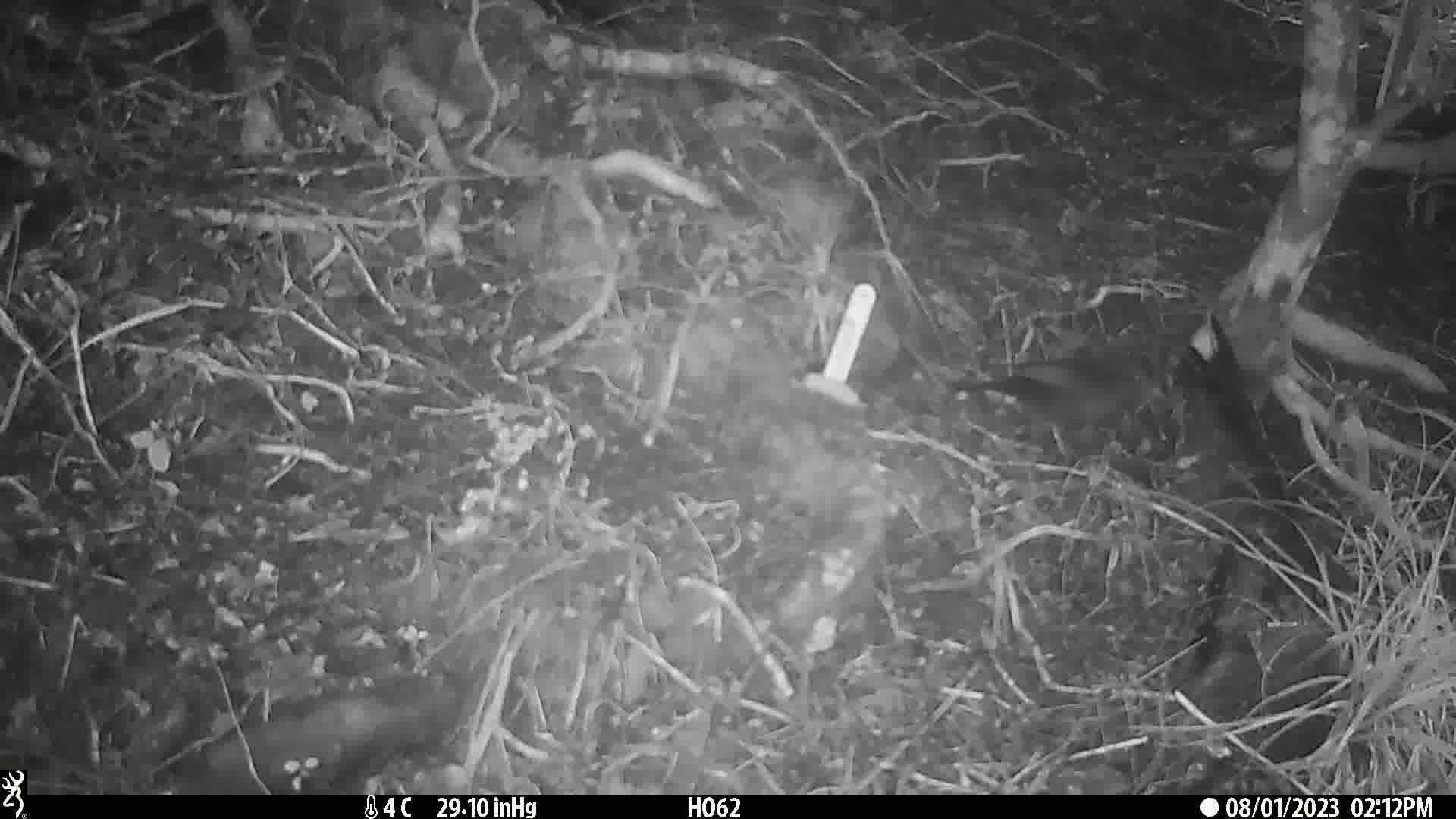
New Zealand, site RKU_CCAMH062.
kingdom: Animalia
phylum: Chordata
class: Aves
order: Passeriformes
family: Turdidae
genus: Turdus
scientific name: Turdus merula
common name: eurasian blackbird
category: blackbird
Blackbird (eurasian blackbird) (Turdus merula).